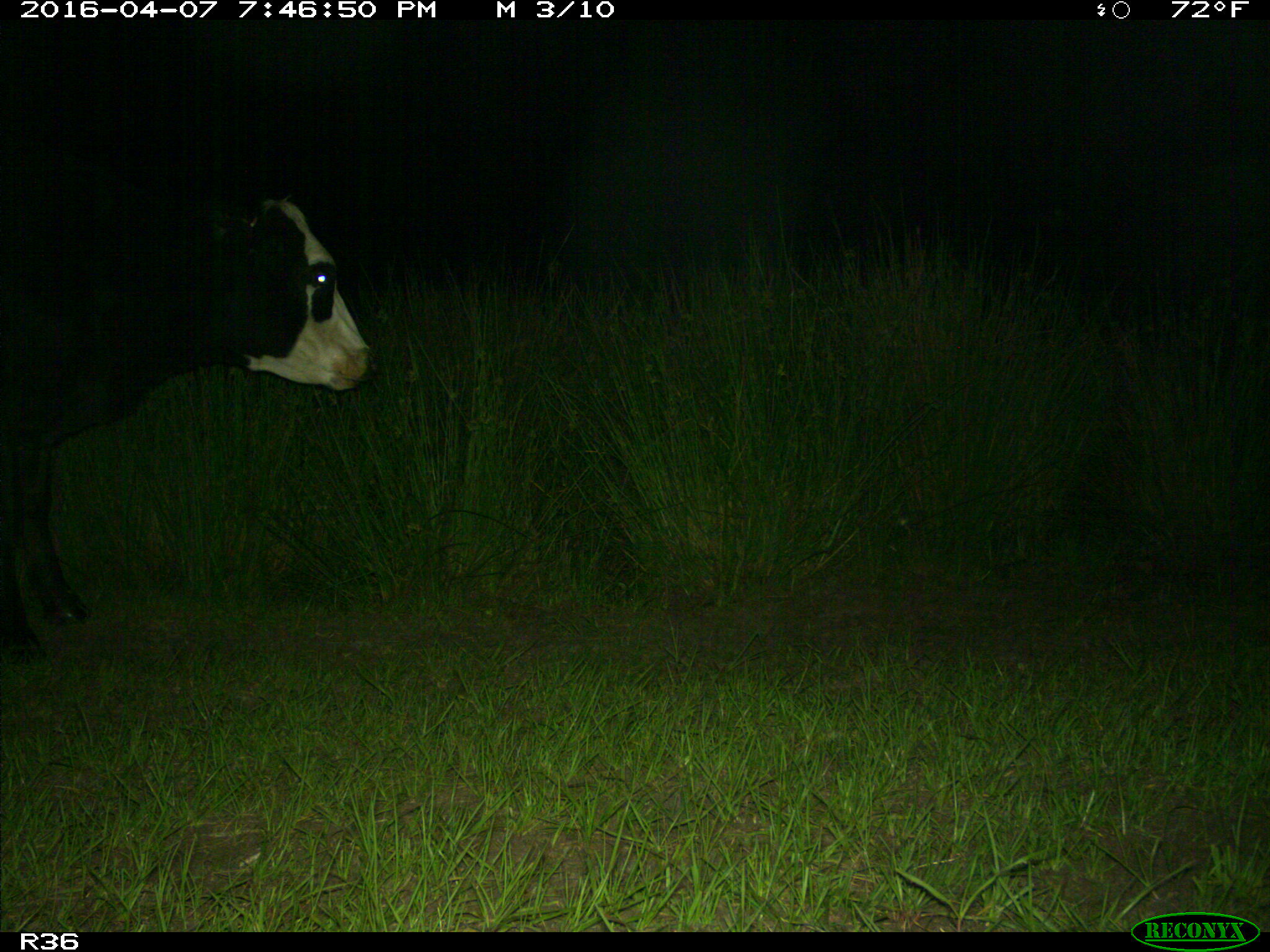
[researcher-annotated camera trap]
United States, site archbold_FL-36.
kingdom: Animalia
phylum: Chordata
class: Mammalia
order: Artiodactyla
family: Bovidae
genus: Bos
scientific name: Bos taurus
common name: domestic cow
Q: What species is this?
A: Bos taurus (domestic cow).